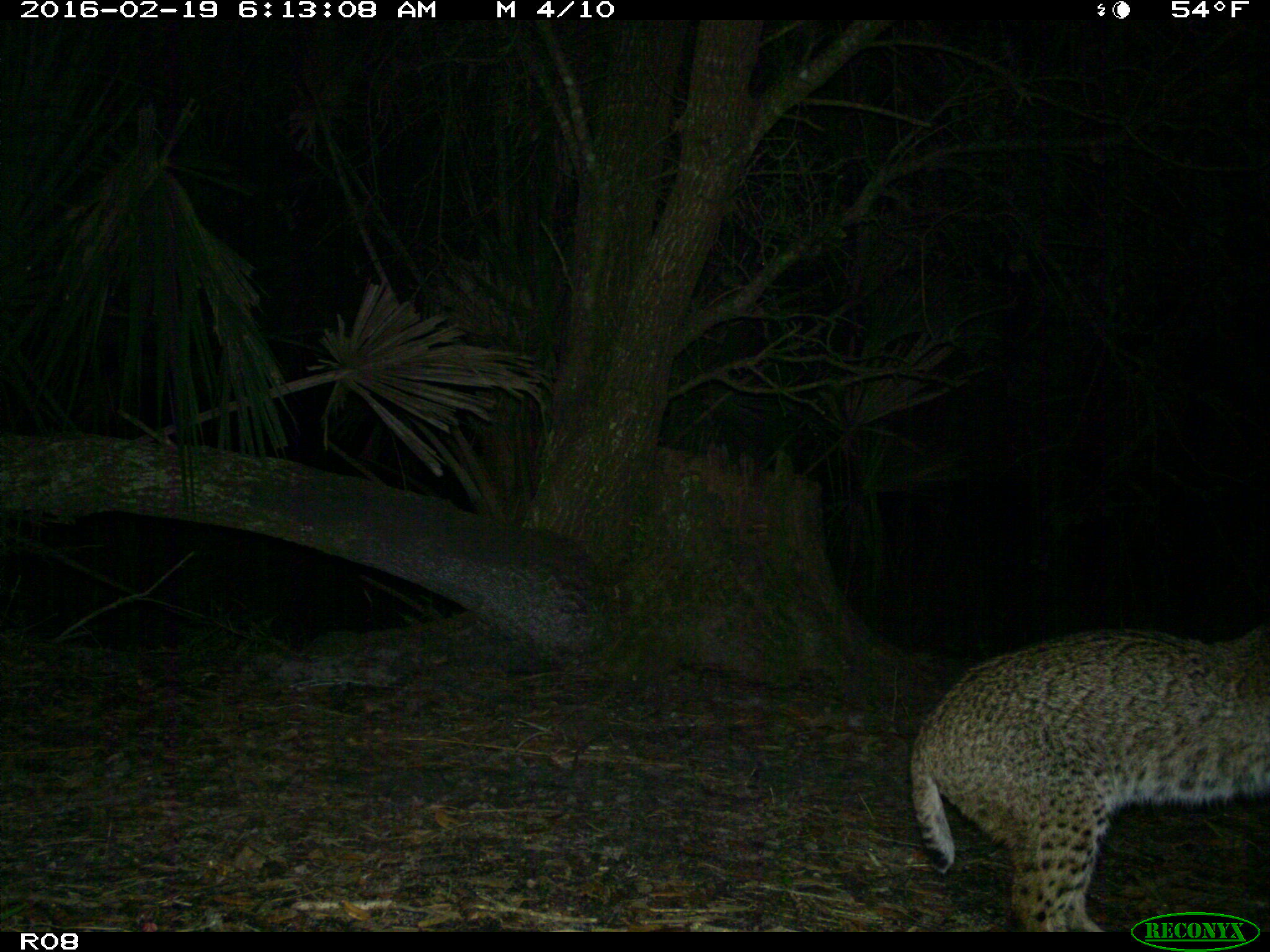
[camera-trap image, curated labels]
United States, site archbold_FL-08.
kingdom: Animalia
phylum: Chordata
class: Mammalia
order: Carnivora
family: Felidae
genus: Lynx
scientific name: Lynx rufus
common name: bobcat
Lynx rufus (bobcat).